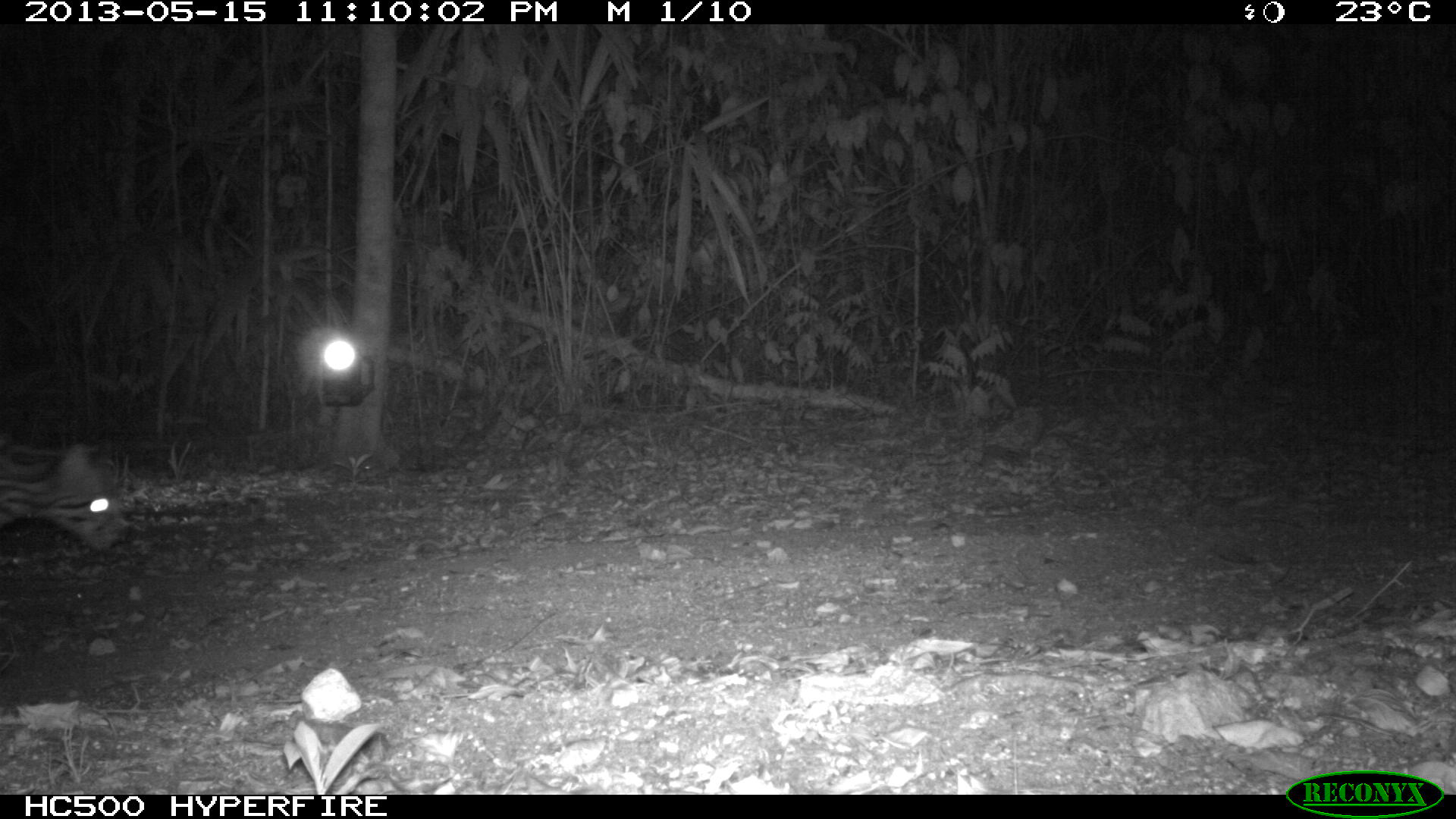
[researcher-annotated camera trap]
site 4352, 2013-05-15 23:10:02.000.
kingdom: Animalia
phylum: Chordata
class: Mammalia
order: Carnivora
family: Felidae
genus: Leopardus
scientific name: Leopardus pardalis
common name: ocelot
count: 1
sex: male